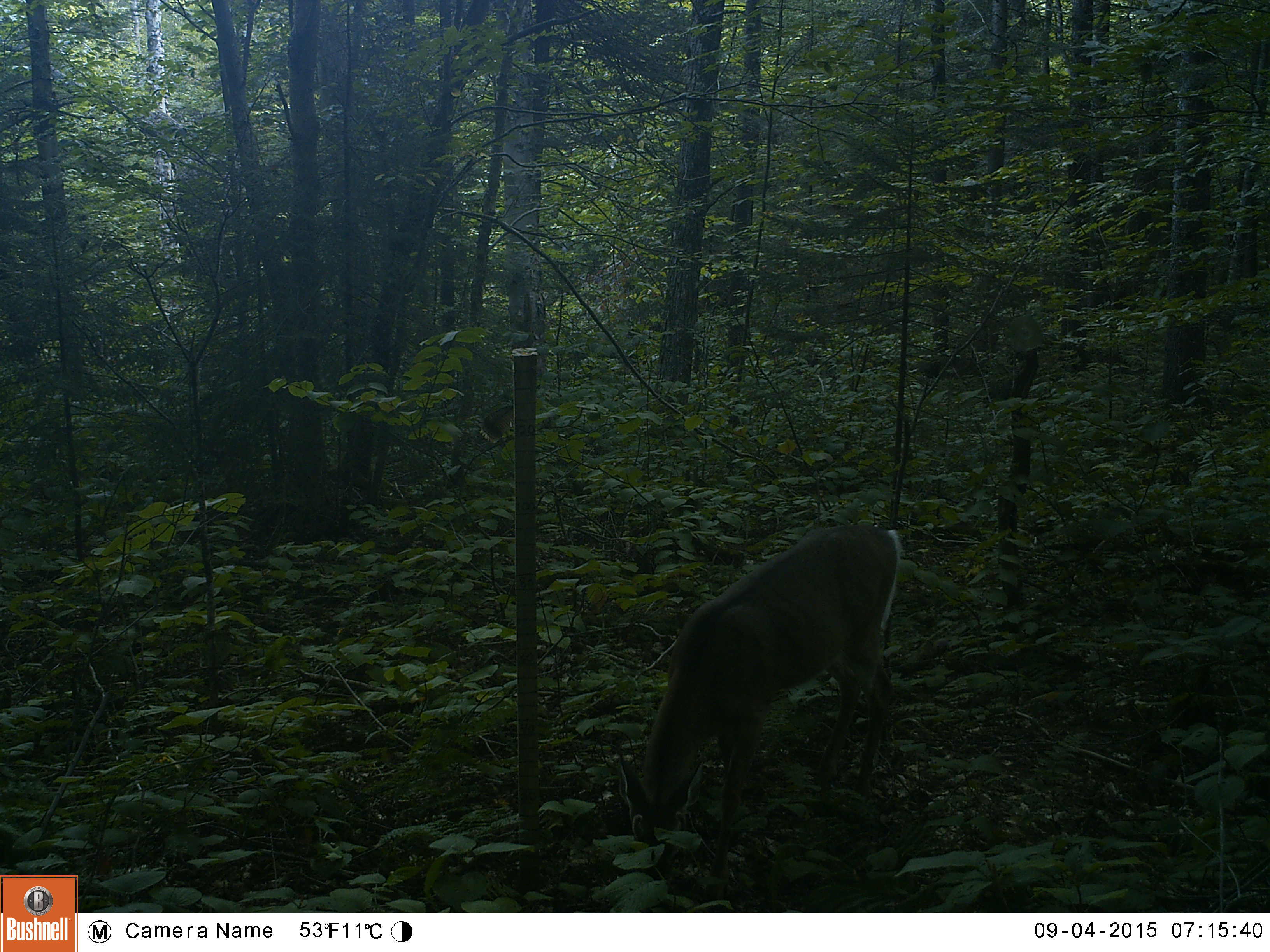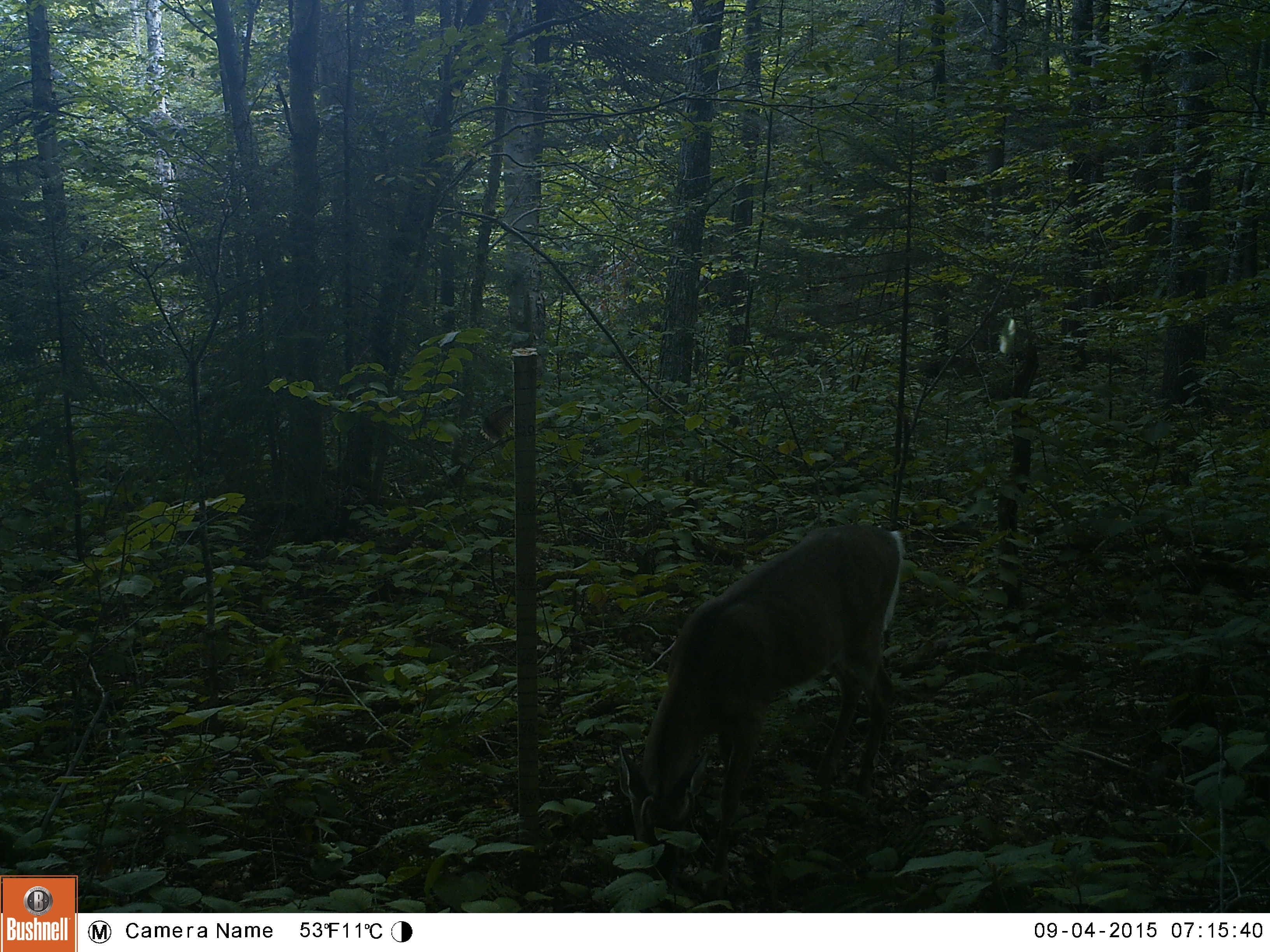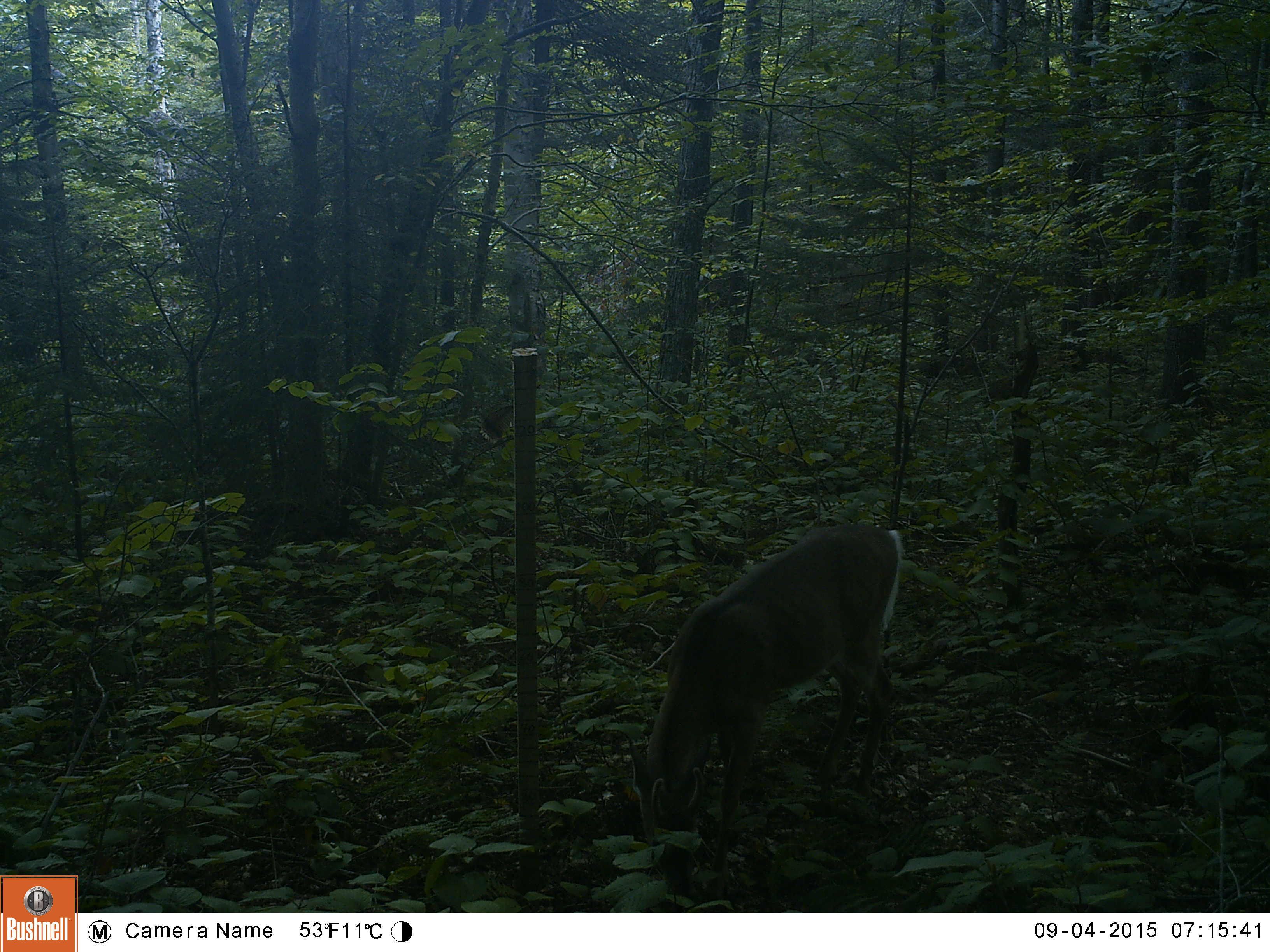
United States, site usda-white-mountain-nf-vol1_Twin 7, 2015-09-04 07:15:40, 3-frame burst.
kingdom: Animalia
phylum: Chordata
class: Mammalia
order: Artiodactyla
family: Cervidae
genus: Odocoileus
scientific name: Odocoileus virginianus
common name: white-tailed deer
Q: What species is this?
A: White-tailed deer (Odocoileus virginianus).